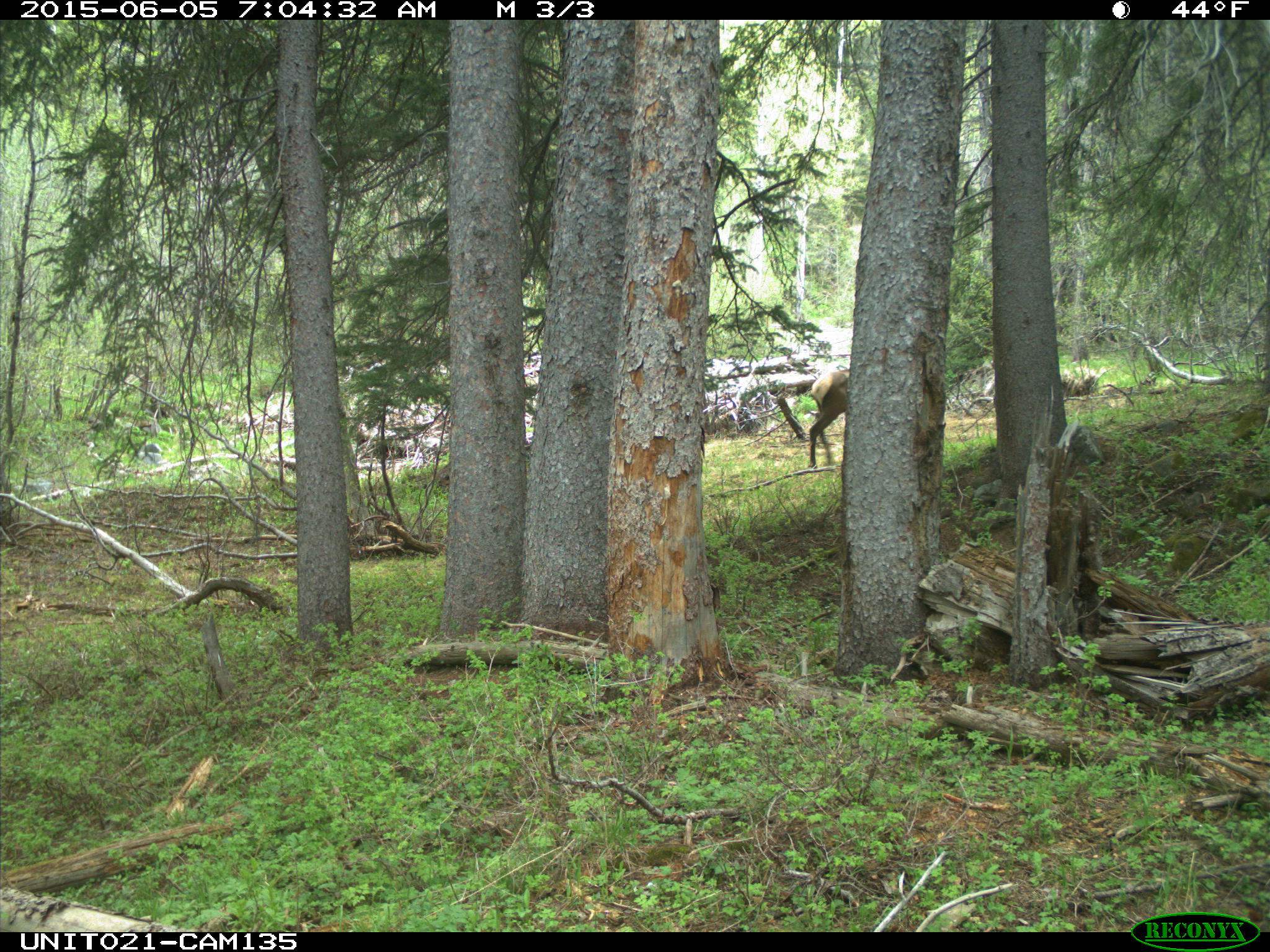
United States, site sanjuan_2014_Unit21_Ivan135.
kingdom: Animalia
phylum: Chordata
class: Mammalia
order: Artiodactyla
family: Cervidae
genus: Cervus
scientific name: Cervus elaphus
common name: red deer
Cervus elaphus (red deer).